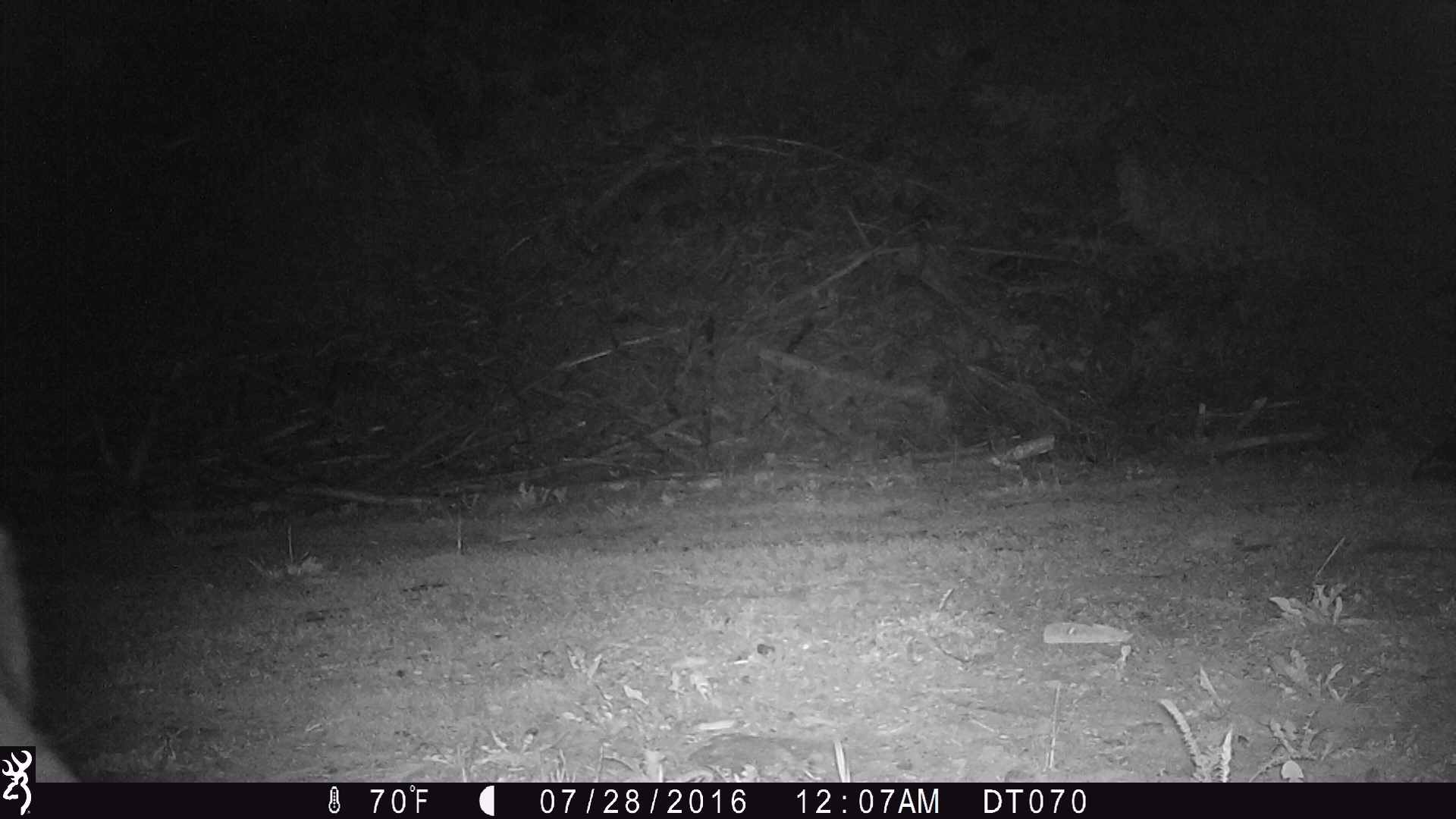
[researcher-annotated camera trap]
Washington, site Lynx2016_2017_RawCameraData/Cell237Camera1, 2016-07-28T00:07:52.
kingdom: Animalia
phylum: Chordata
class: Mammalia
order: Artiodactyla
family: Bovidae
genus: Bos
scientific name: Bos taurus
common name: domestic cattle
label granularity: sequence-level